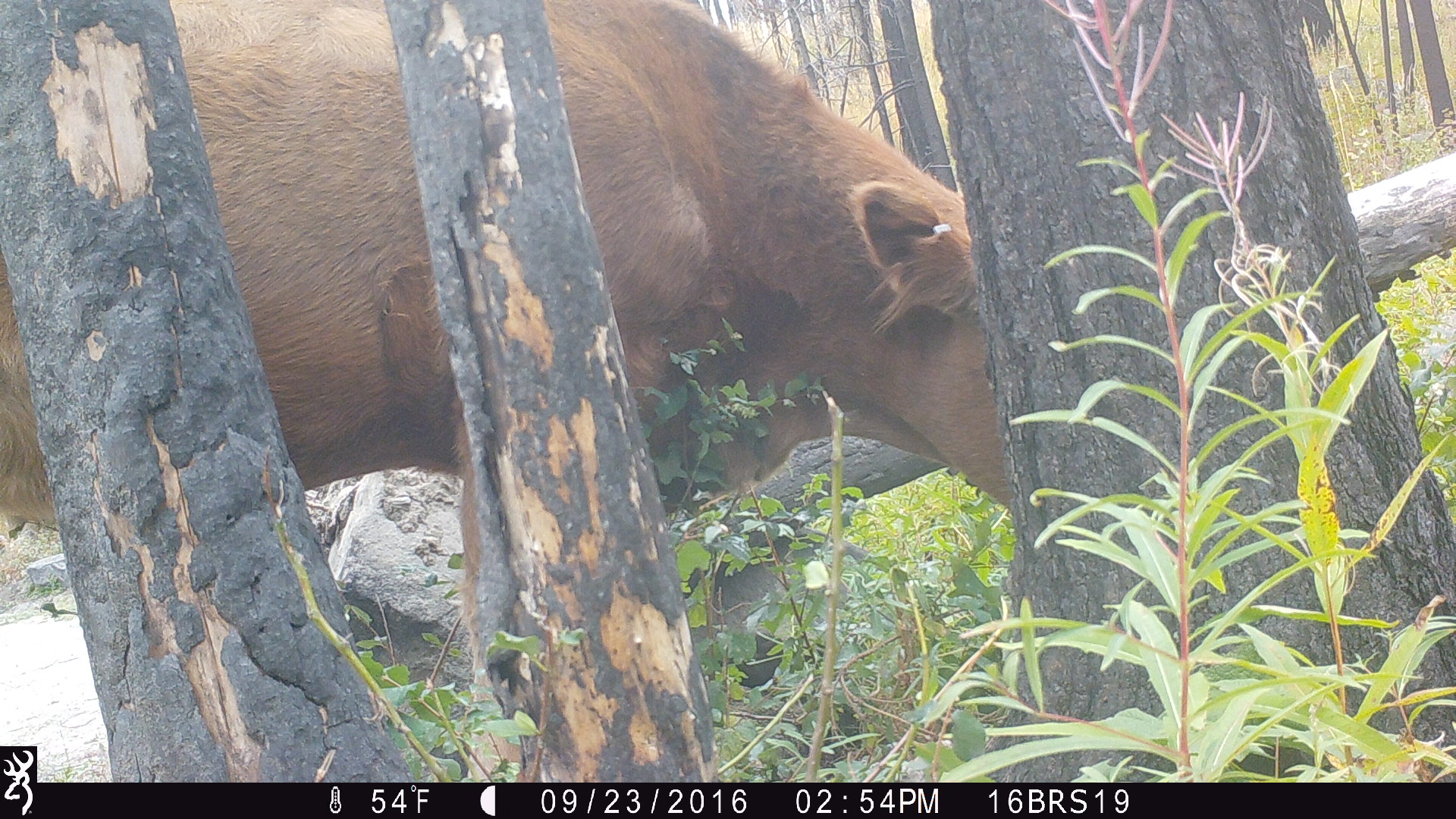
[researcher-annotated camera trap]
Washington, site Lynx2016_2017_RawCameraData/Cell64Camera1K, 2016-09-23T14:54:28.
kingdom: Animalia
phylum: Chordata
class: Mammalia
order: Artiodactyla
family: Bovidae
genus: Bos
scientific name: Bos taurus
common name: domestic cattle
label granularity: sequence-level